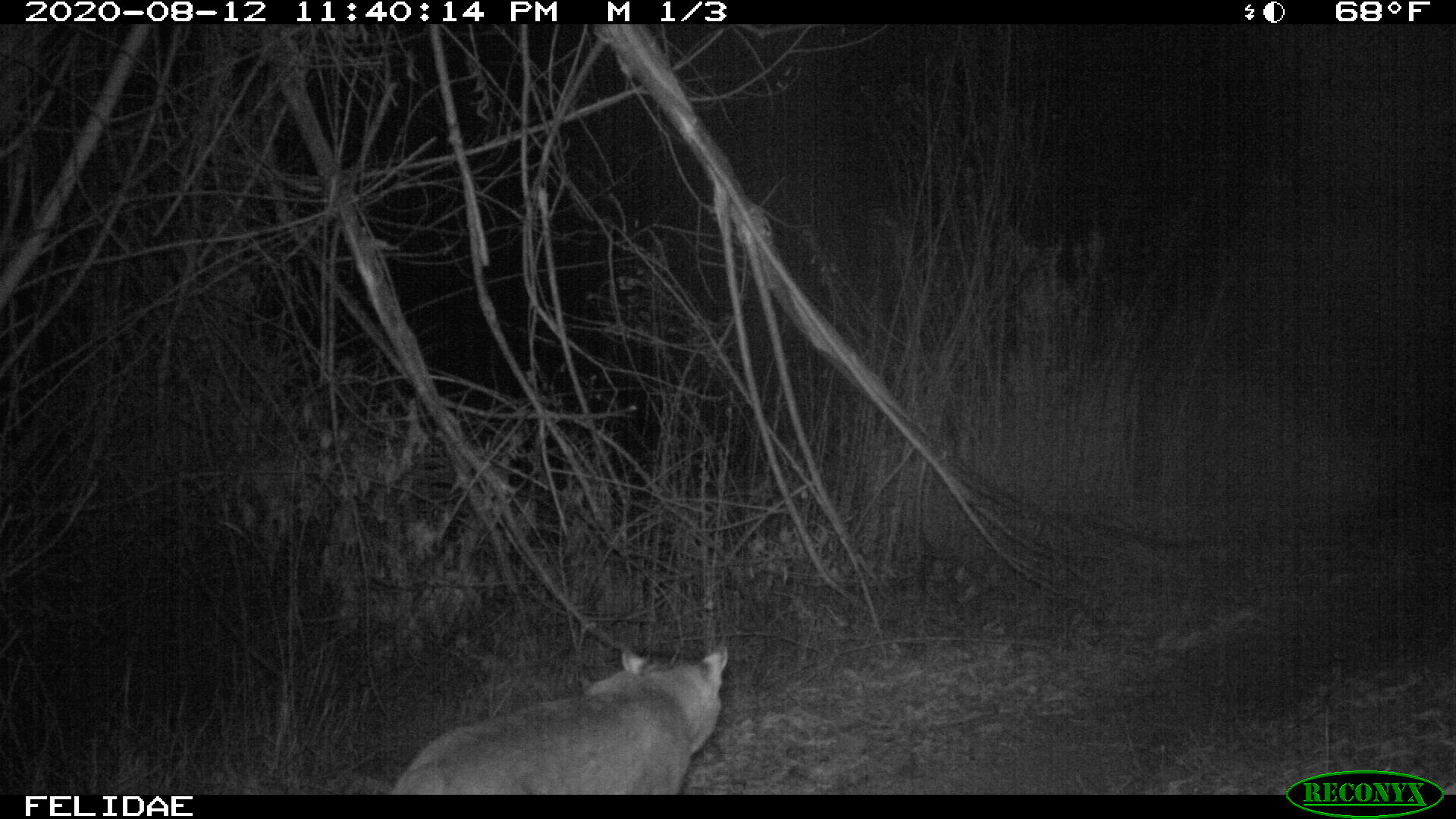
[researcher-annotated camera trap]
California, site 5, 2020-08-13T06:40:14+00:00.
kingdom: Animalia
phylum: Chordata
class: Mammalia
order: Carnivora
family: Felidae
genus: Lynx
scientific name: Lynx rufus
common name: bobcat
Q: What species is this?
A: Bobcat (Lynx rufus).